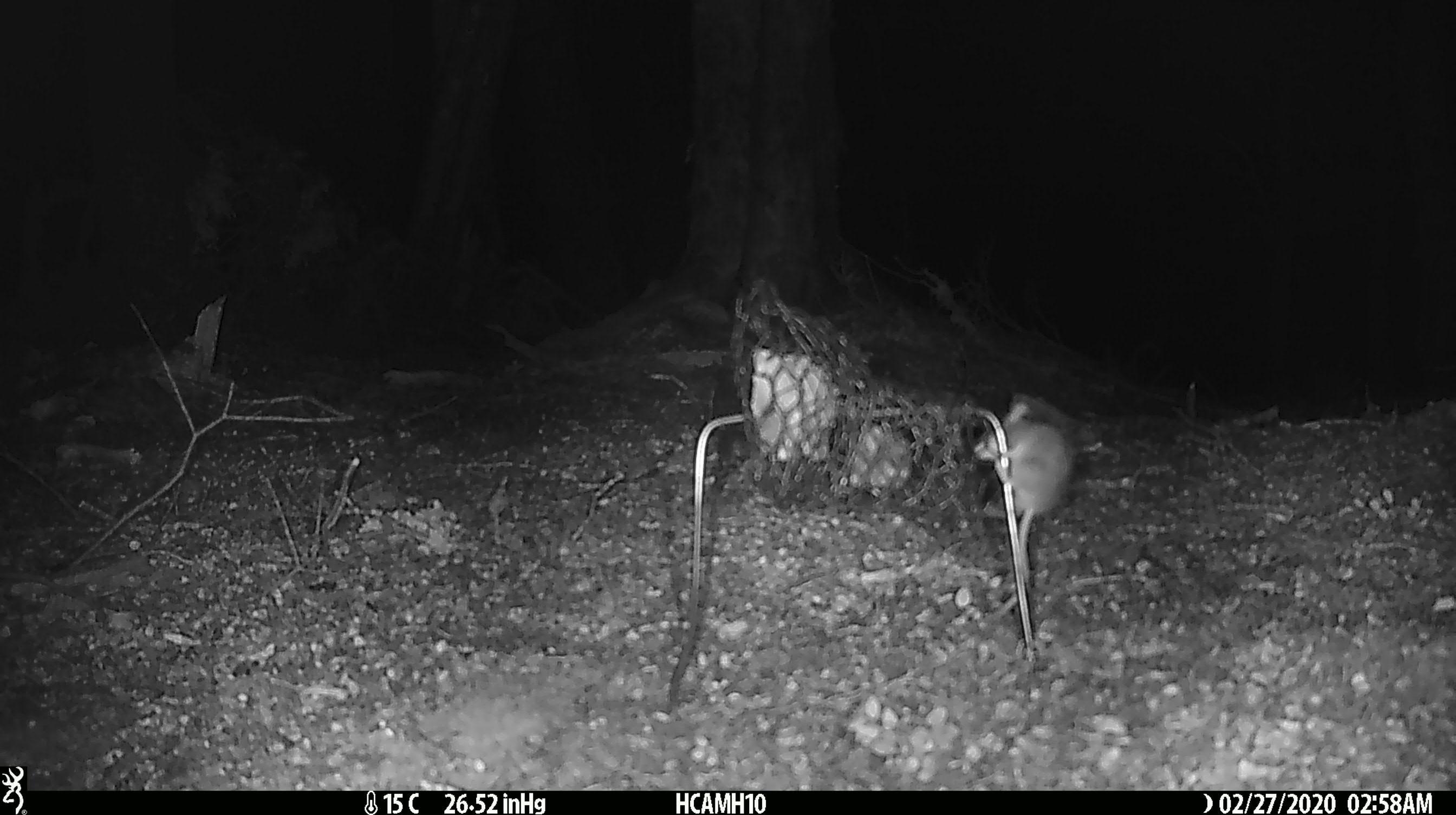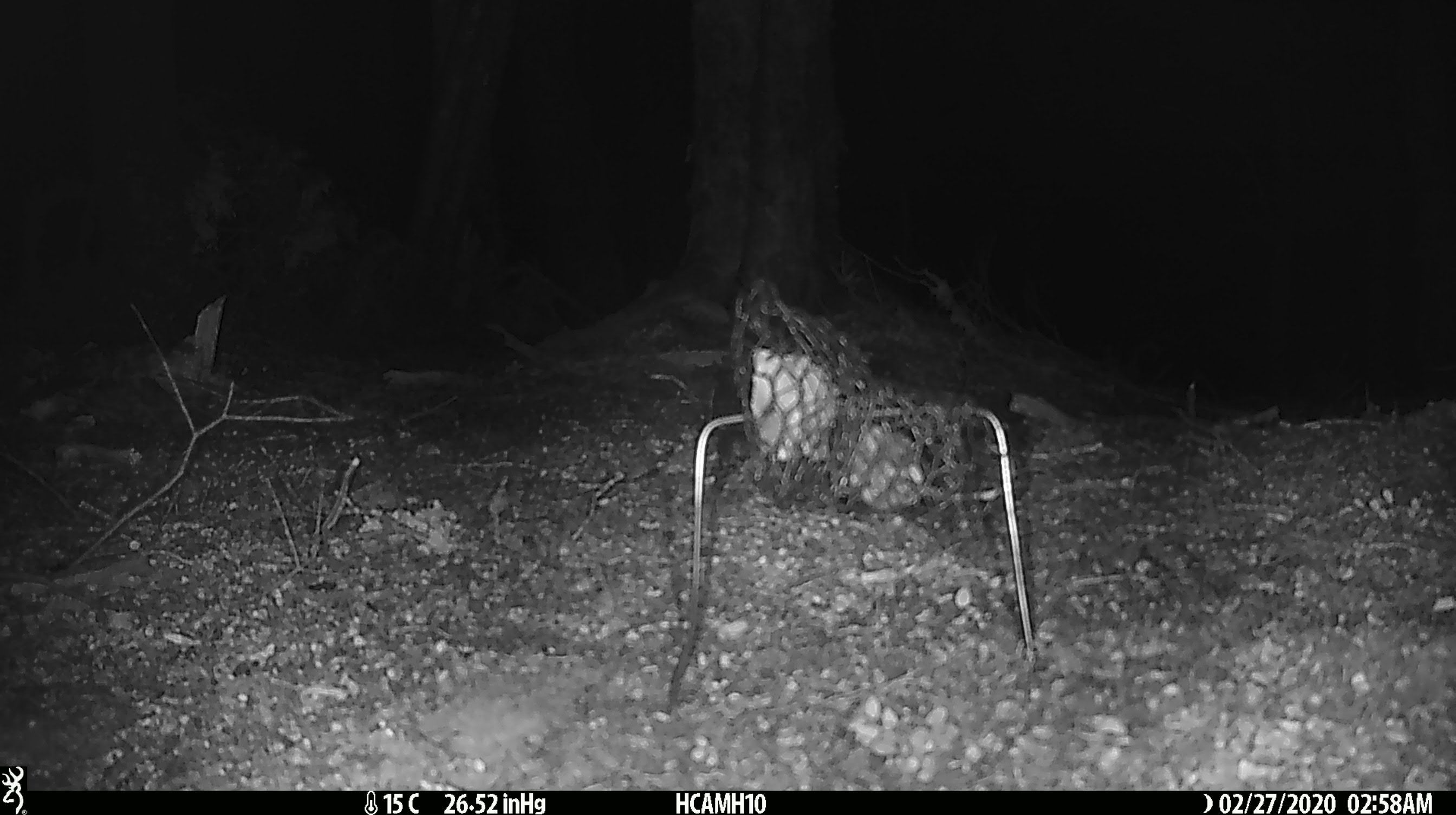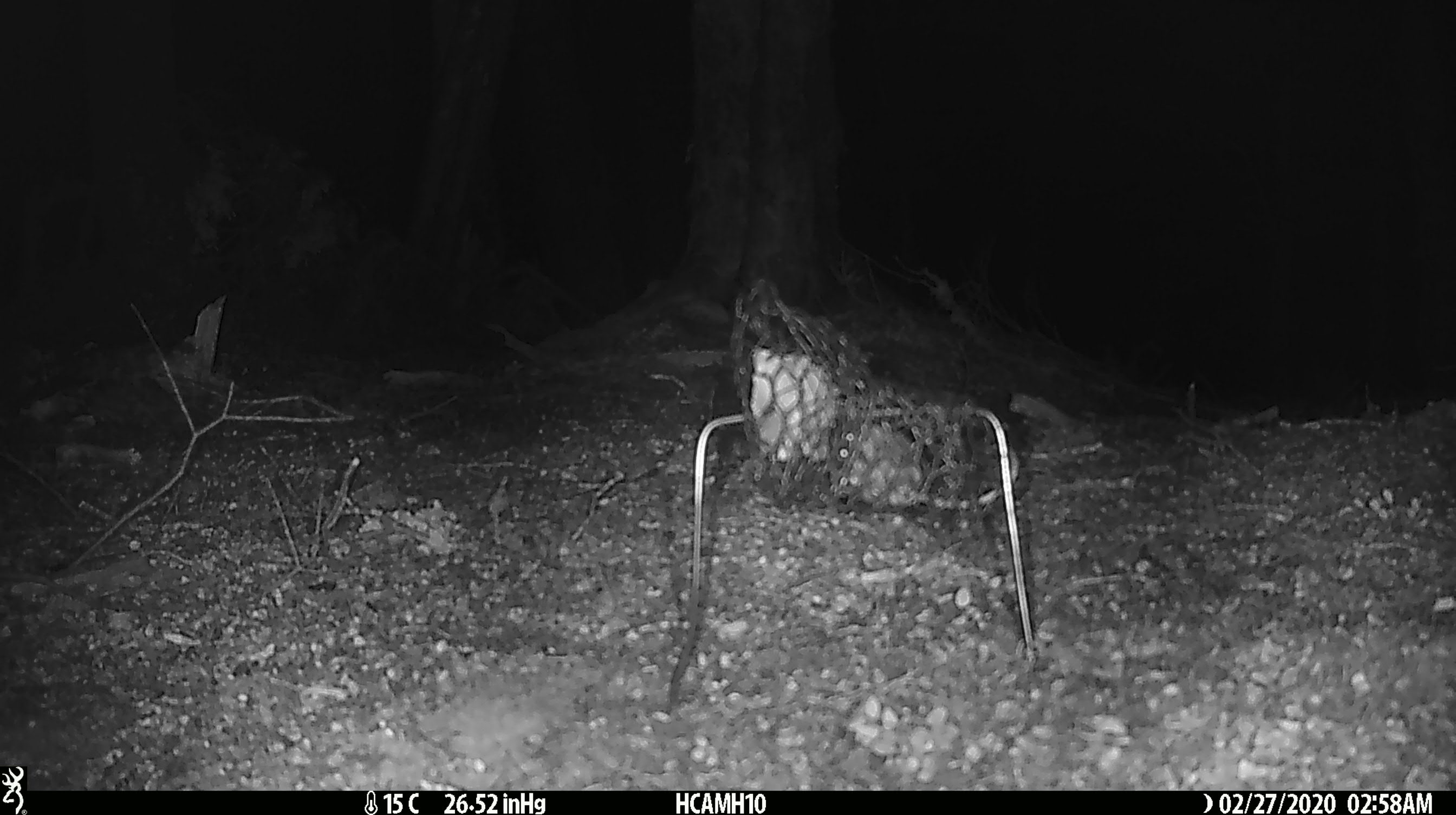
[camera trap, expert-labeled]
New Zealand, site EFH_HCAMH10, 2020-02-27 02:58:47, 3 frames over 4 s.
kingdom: Animalia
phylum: Chordata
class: Mammalia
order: Rodentia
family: Muridae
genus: Mus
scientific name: Mus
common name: mouse